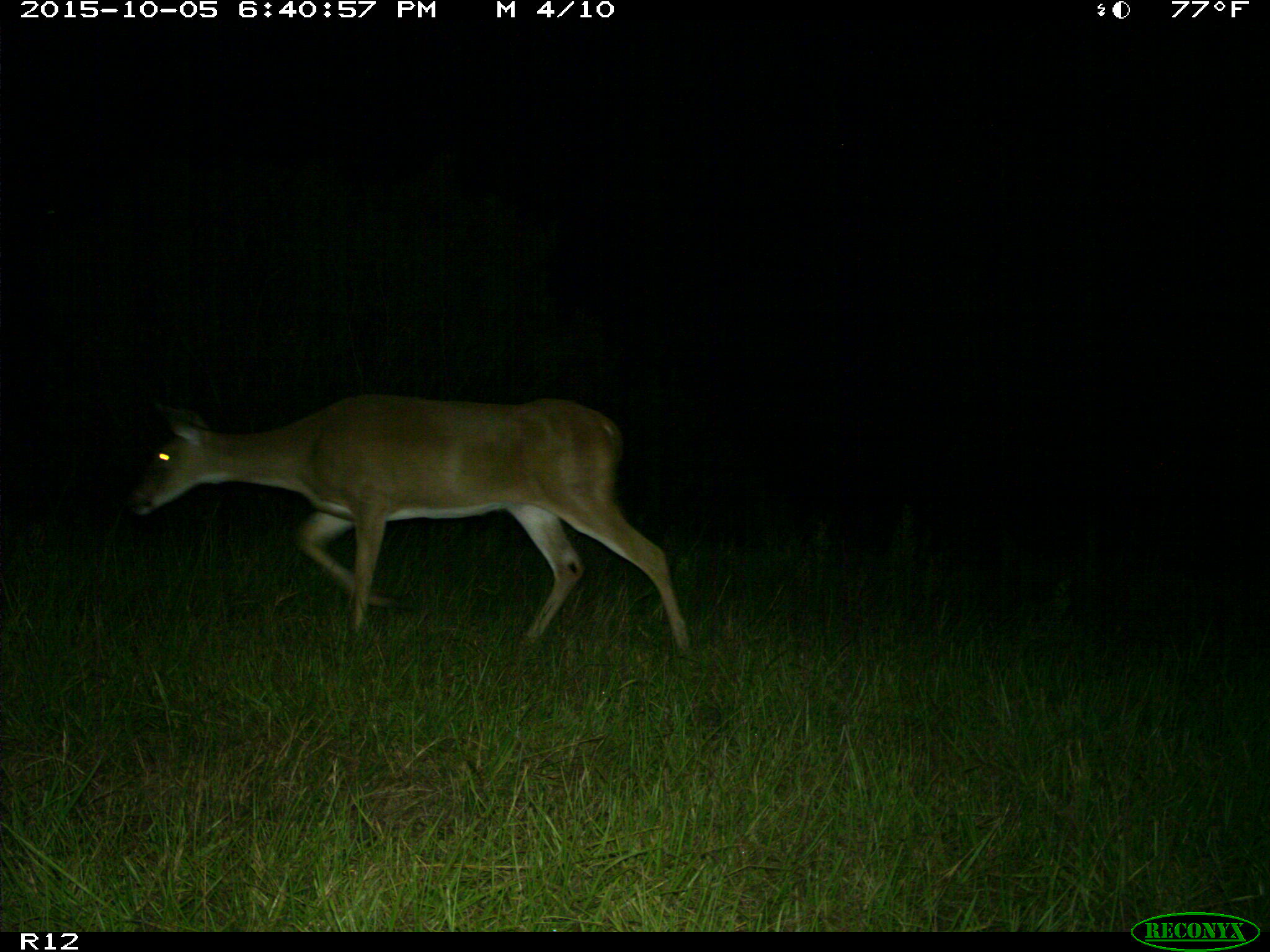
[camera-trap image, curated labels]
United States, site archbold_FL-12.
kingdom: Animalia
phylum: Chordata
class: Mammalia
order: Artiodactyla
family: Cervidae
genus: Odocoileus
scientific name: Odocoileus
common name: deer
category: unidentified deer